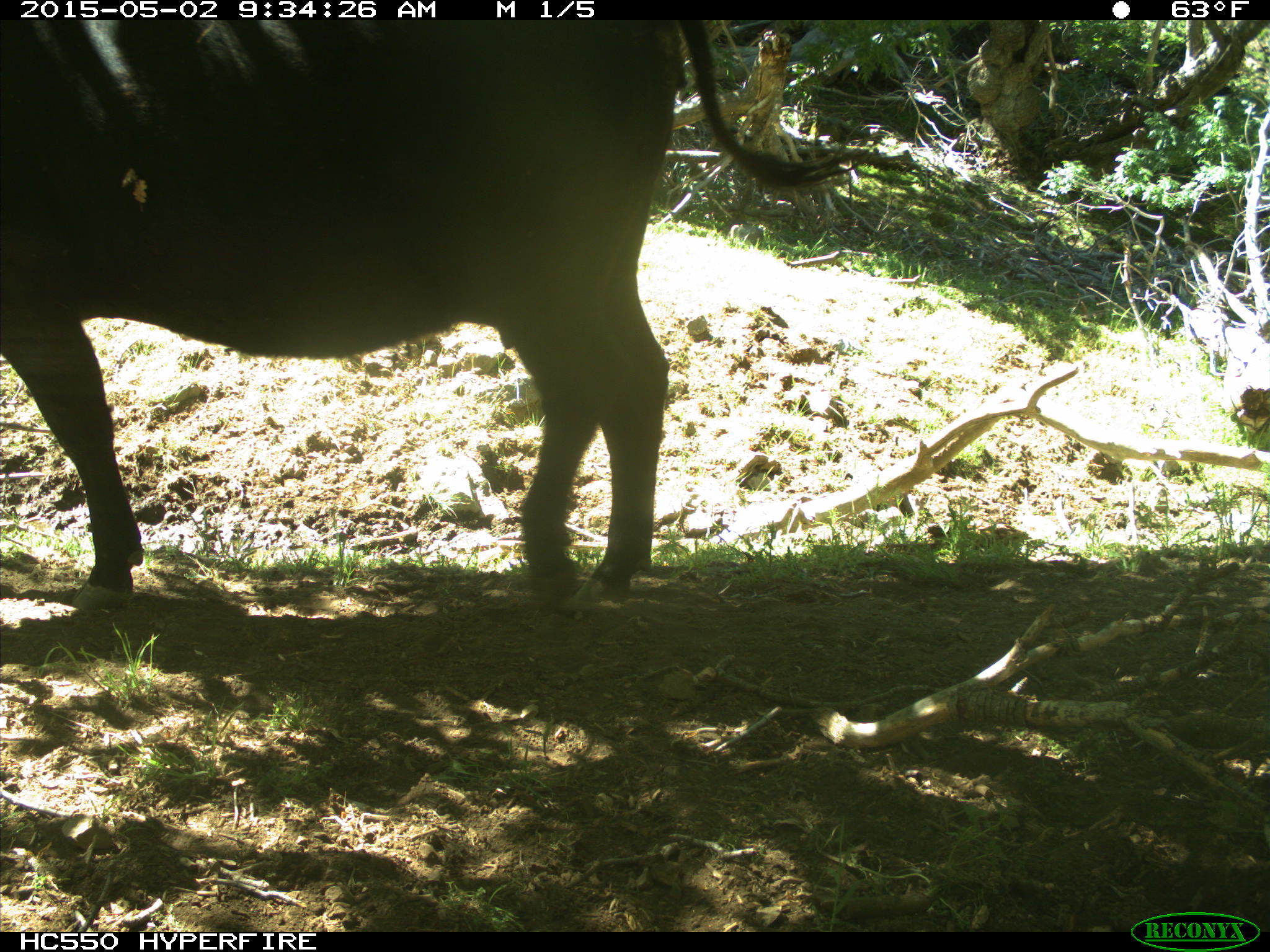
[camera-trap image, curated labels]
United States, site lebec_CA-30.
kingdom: Animalia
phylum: Chordata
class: Mammalia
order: Artiodactyla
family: Bovidae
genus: Bos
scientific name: Bos taurus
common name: domestic cow